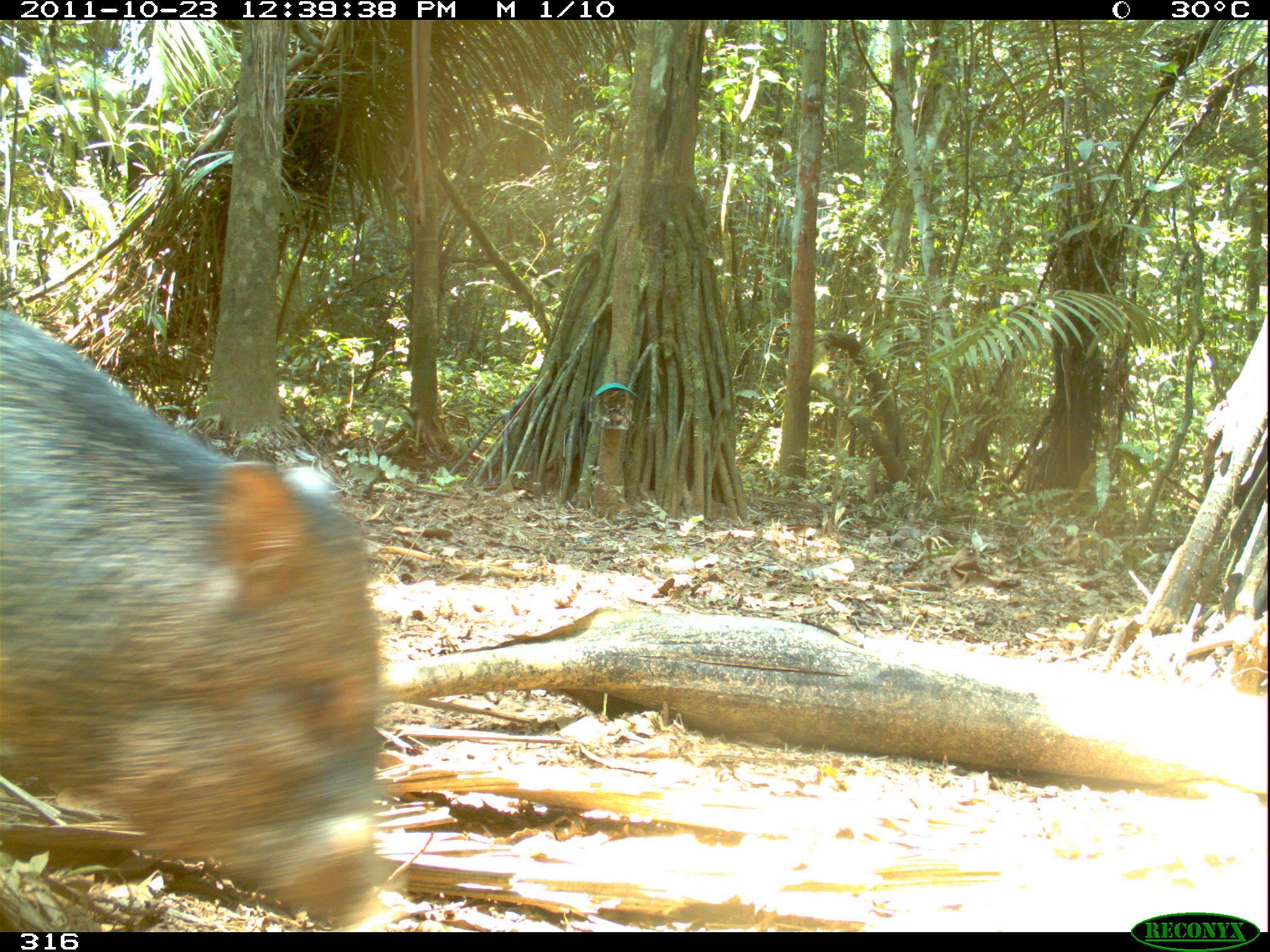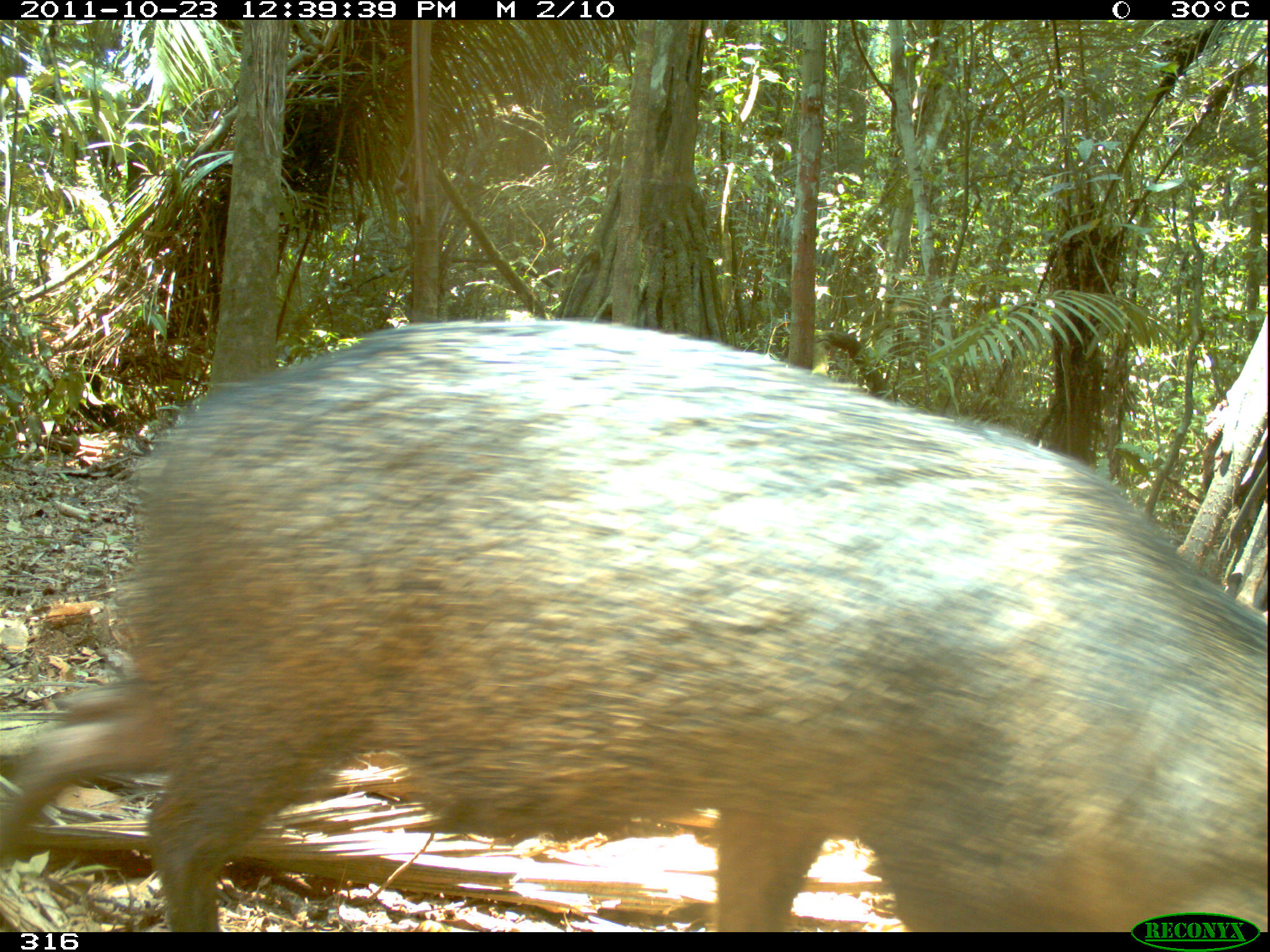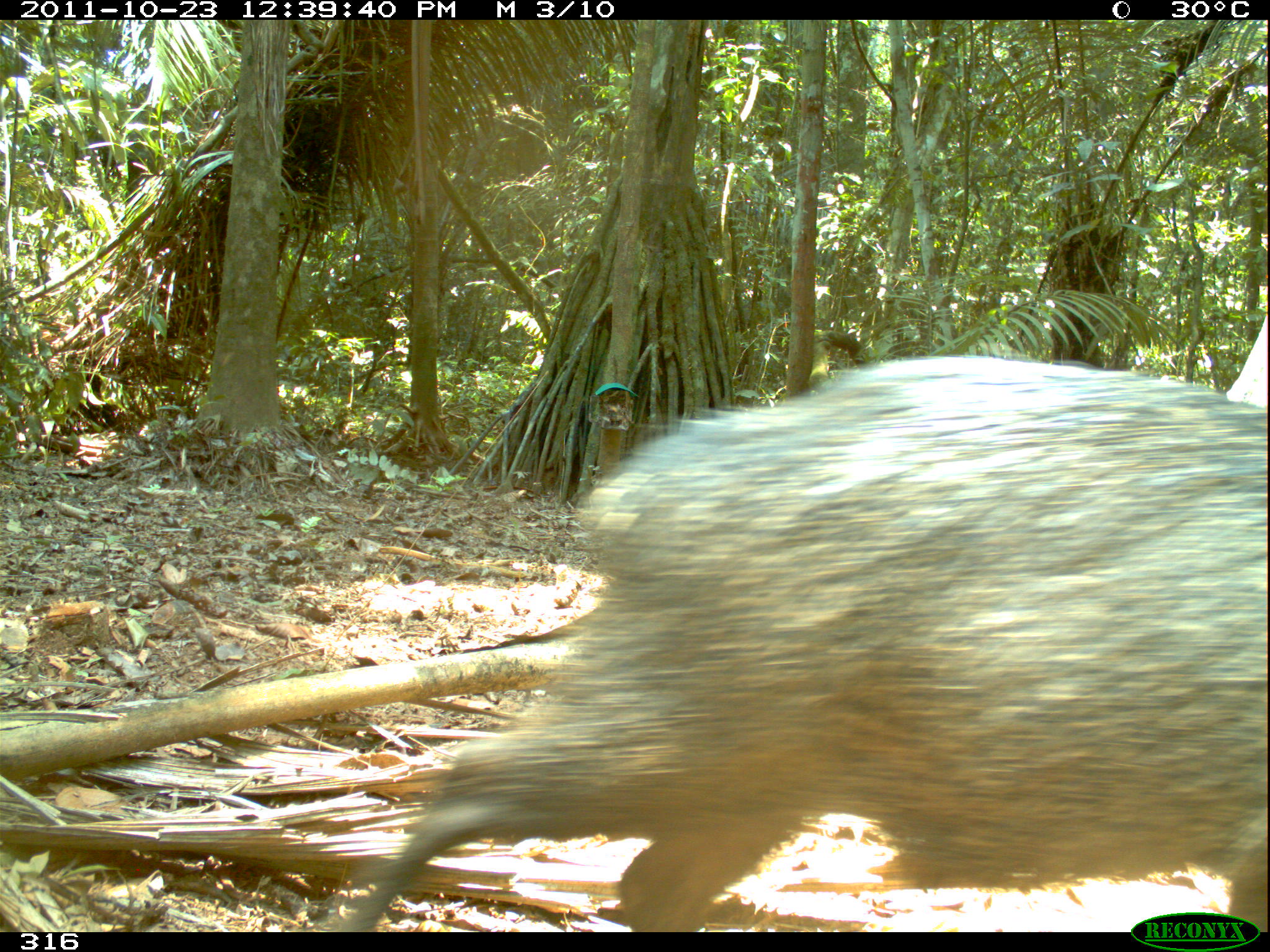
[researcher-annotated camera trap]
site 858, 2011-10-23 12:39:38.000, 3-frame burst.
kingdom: Animalia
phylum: Chordata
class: Mammalia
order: Artiodactyla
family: Tayassuidae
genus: Pecari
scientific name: Pecari tajacu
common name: collared peccary